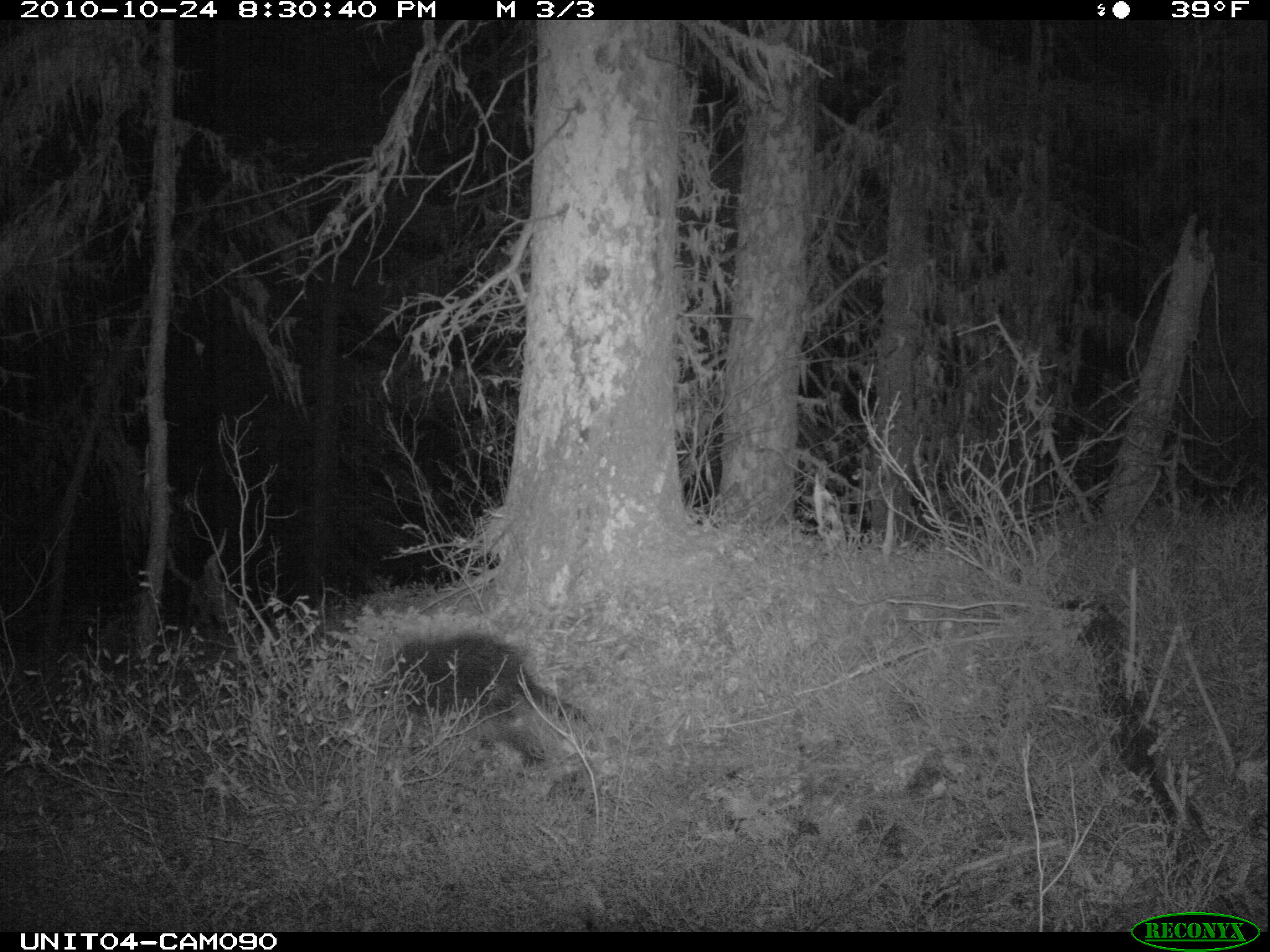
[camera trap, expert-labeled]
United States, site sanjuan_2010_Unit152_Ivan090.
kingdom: Animalia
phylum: Chordata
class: Mammalia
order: Rodentia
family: Erethizontidae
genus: Erethizon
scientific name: Erethizon dorsatum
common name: north american porcupine